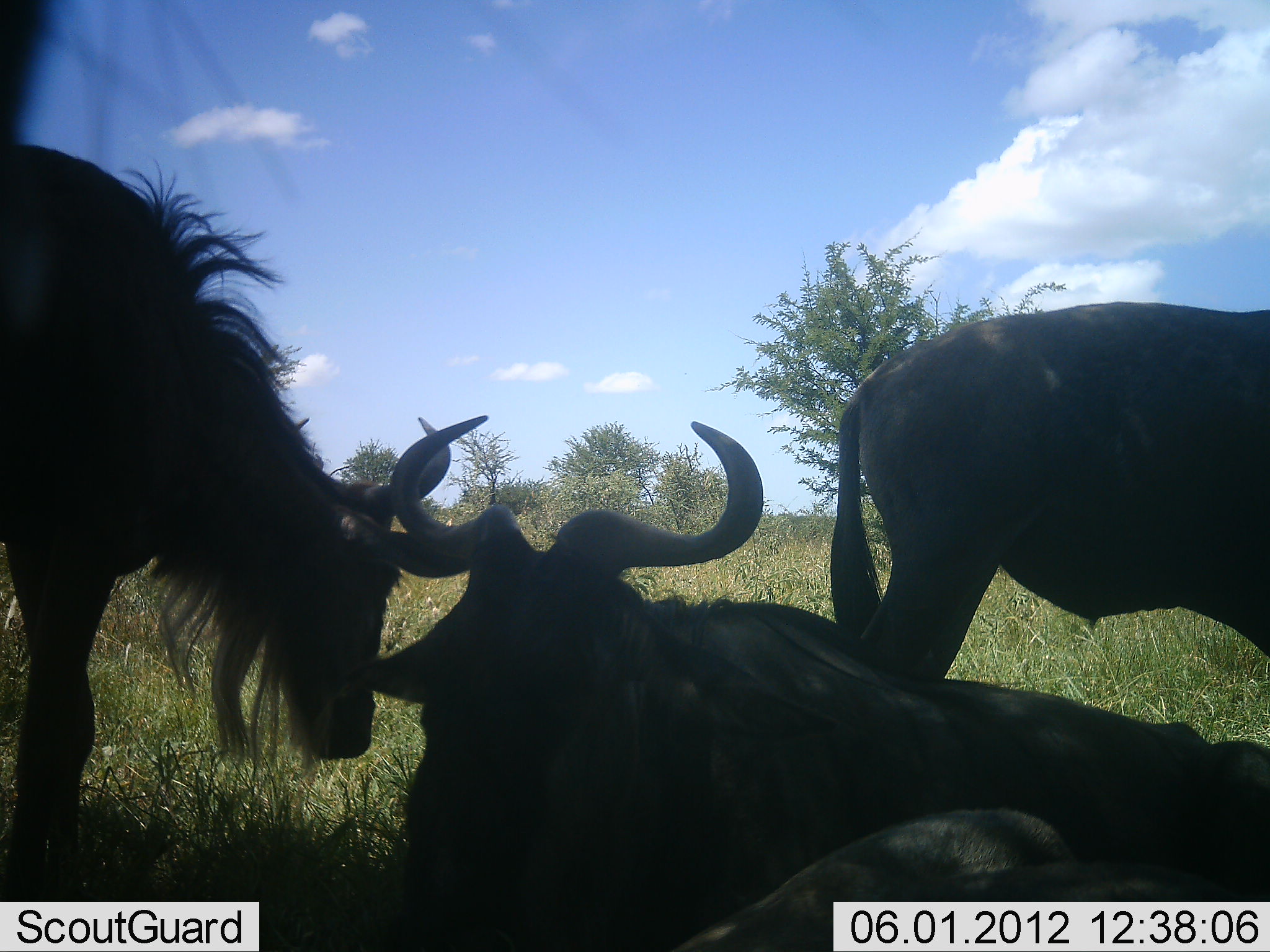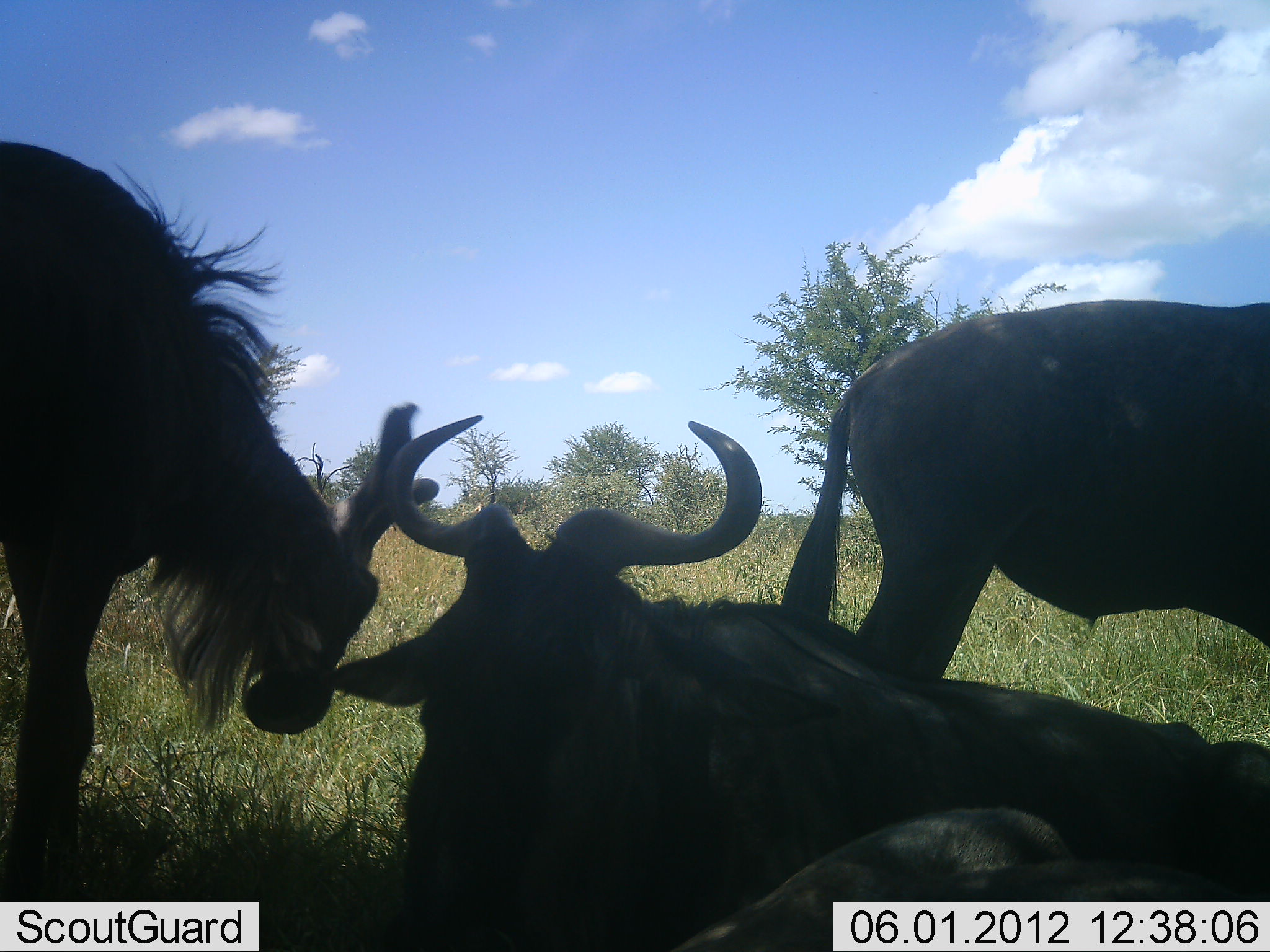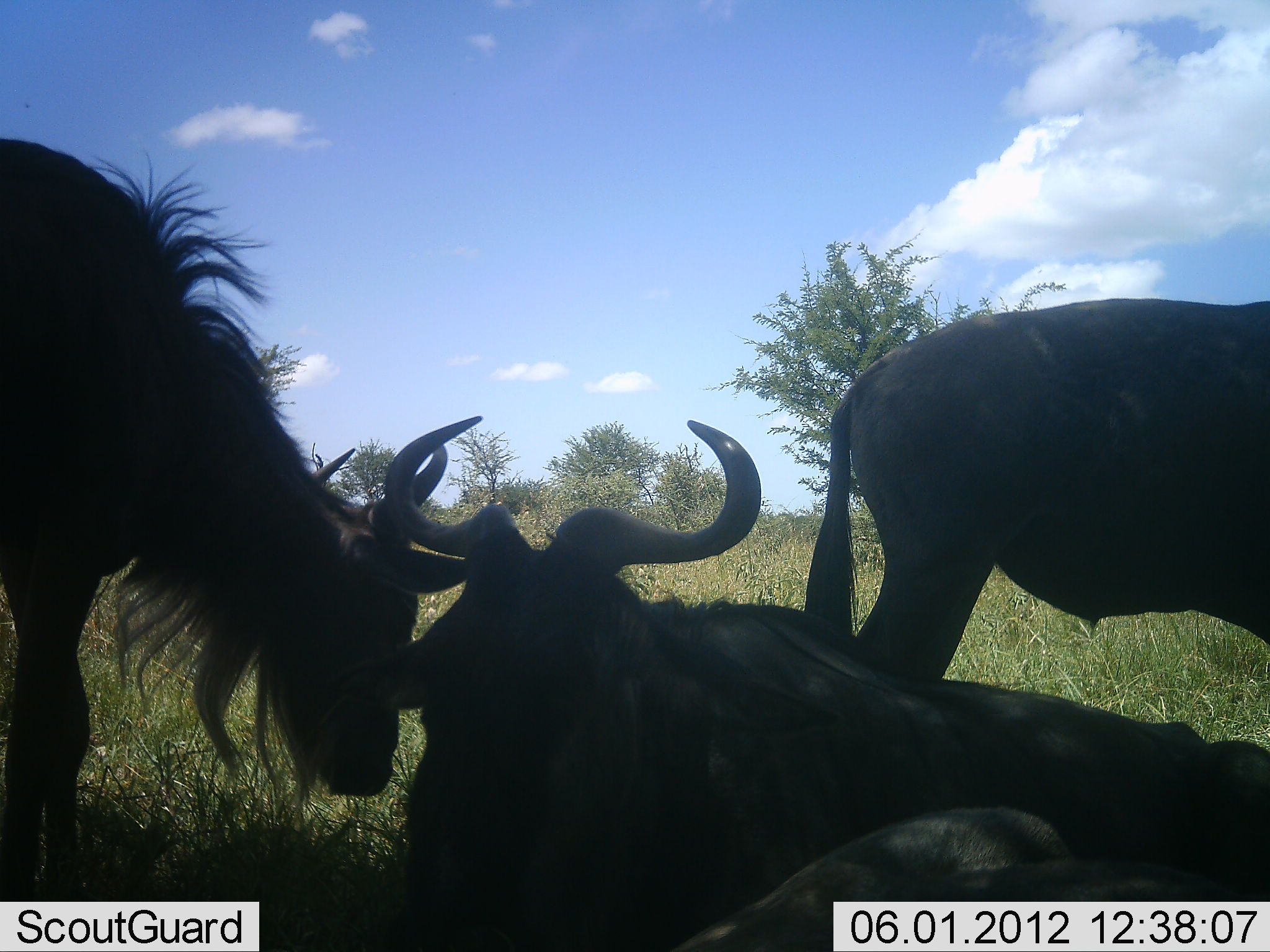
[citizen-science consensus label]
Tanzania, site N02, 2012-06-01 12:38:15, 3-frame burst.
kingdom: Animalia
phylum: Chordata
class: Mammalia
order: Artiodactyla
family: Bovidae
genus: Connochaetes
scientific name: Connochaetes taurinus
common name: blue wildebeest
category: wildebeest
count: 3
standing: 80%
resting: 100%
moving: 0%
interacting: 10%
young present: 0%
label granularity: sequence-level